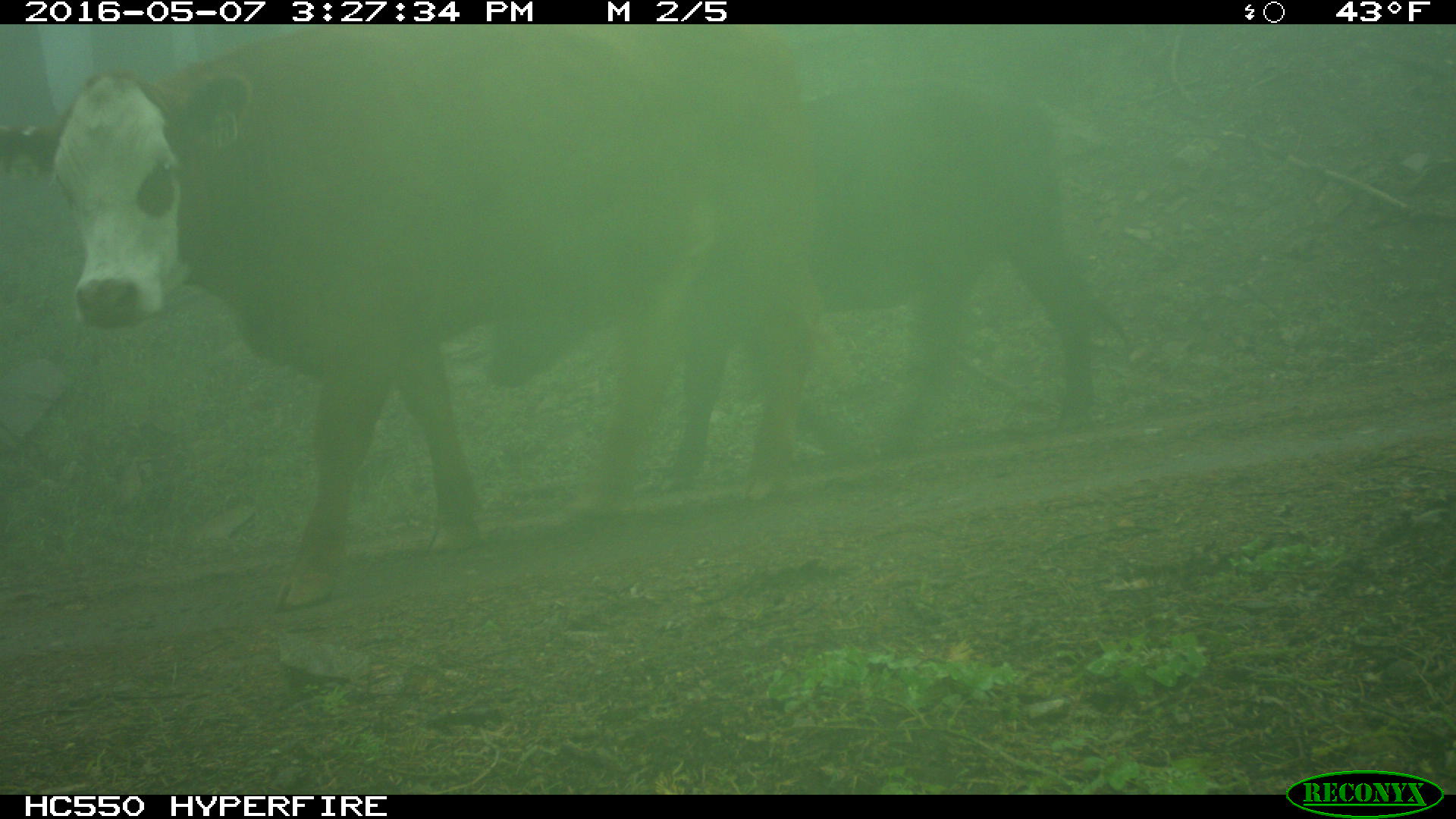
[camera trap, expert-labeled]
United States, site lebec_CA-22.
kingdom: Animalia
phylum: Chordata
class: Mammalia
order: Artiodactyla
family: Bovidae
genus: Bos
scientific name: Bos taurus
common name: domestic cow